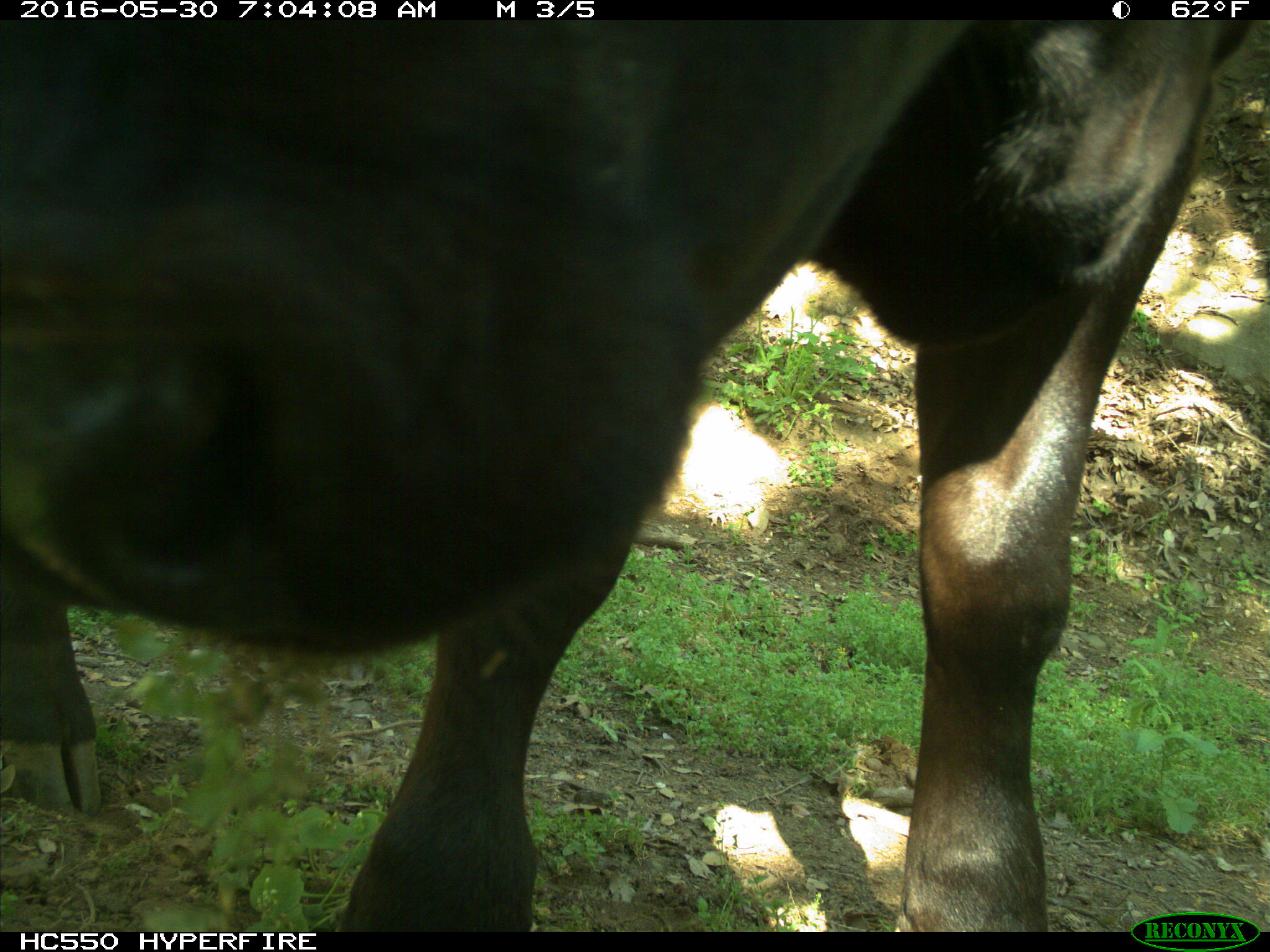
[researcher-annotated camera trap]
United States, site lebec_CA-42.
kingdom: Animalia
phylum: Chordata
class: Mammalia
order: Artiodactyla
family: Bovidae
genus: Bos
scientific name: Bos taurus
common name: domestic cow